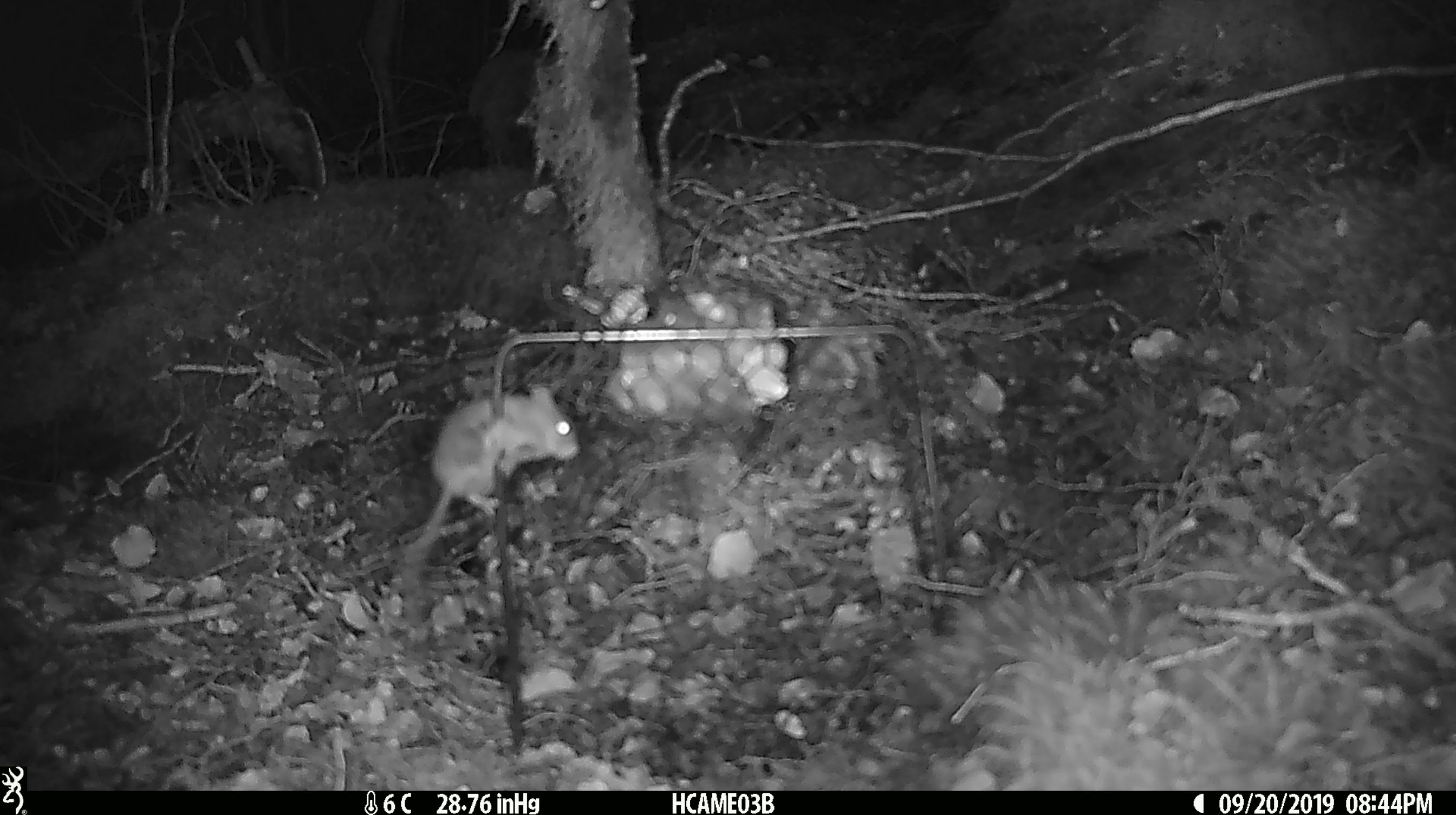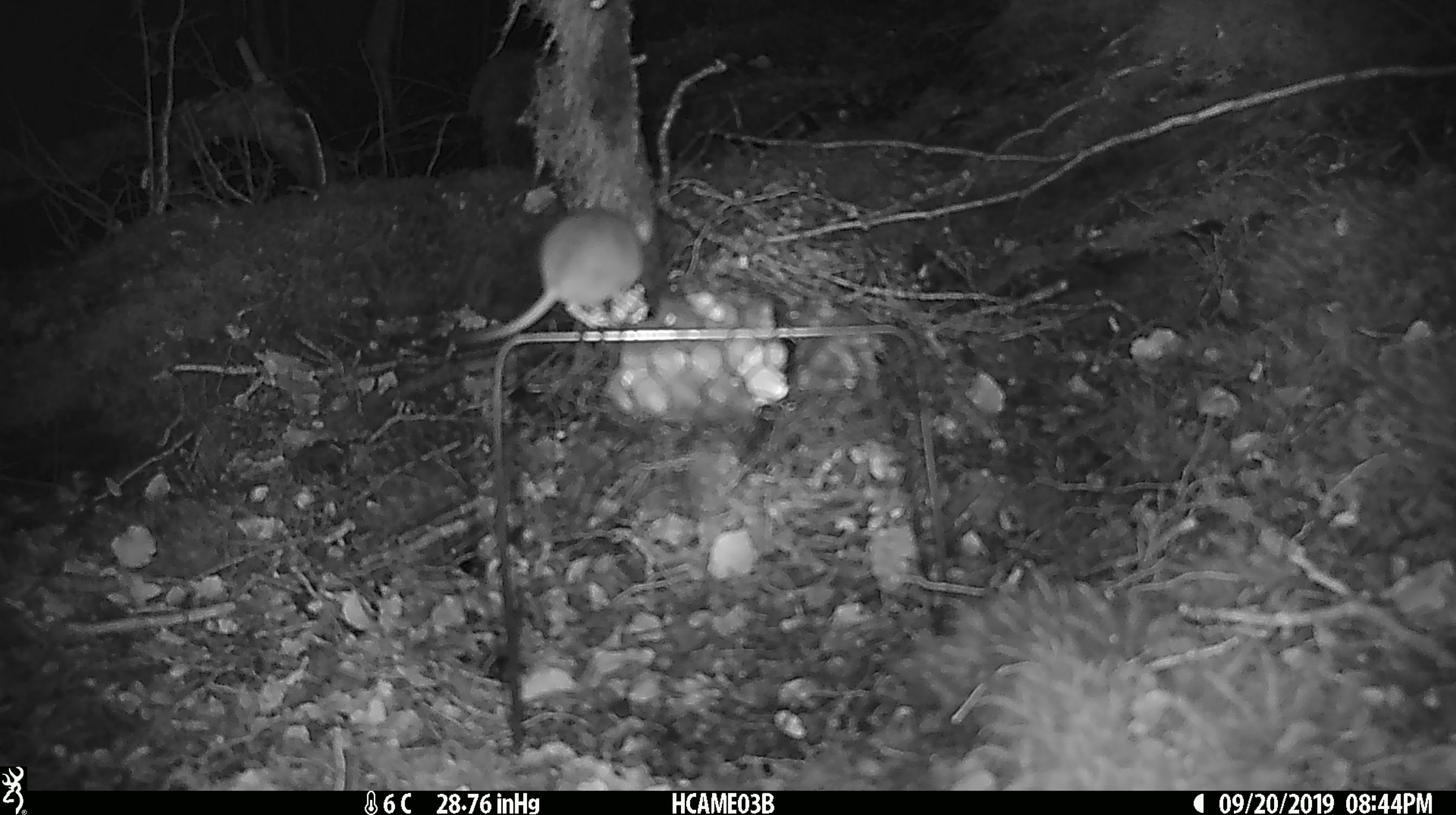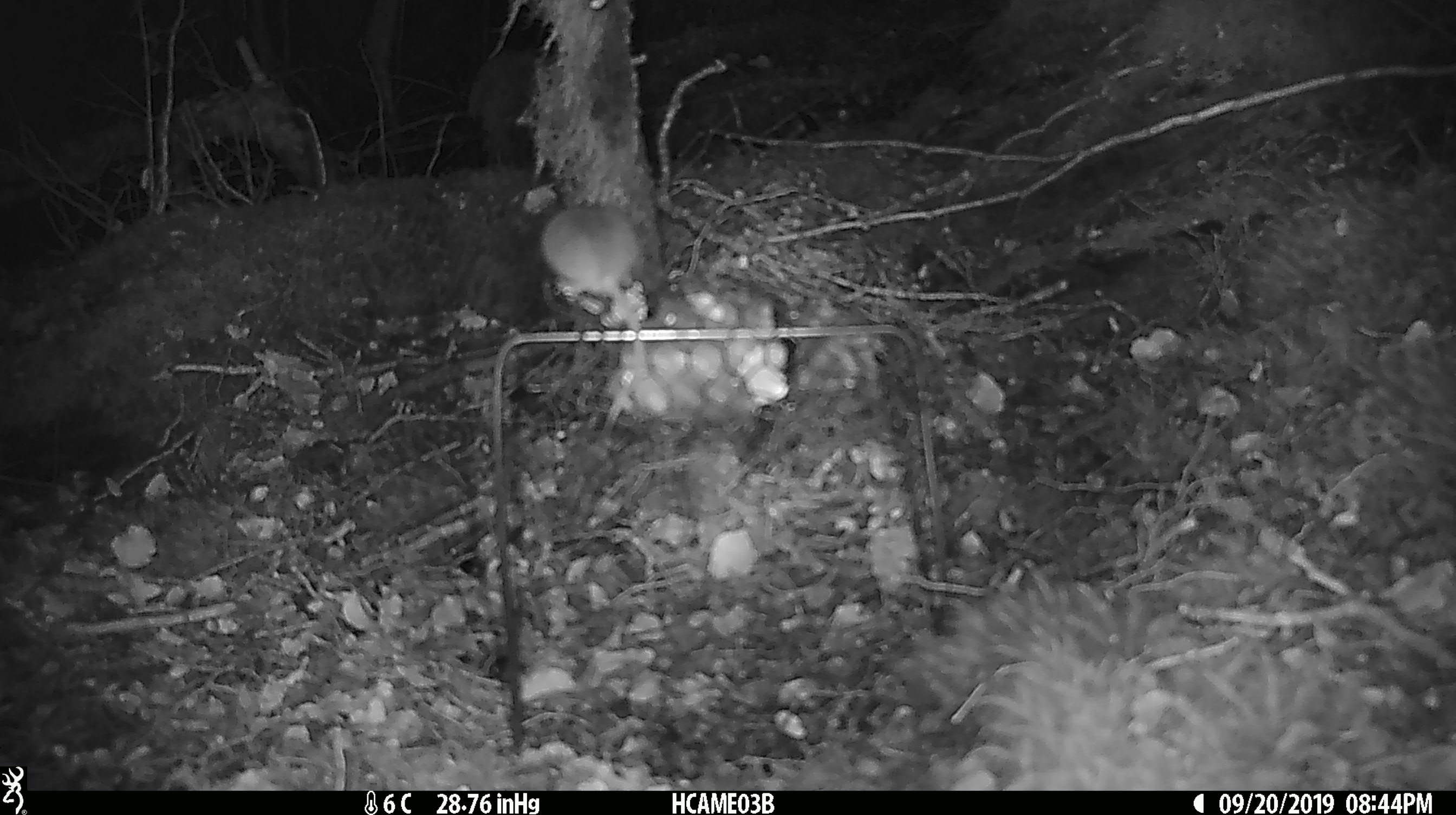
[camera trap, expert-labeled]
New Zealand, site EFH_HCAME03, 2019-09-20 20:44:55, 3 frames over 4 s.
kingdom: Animalia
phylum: Chordata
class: Mammalia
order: Rodentia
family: Muridae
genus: Mus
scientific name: Mus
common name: mouse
Mouse (Mus).